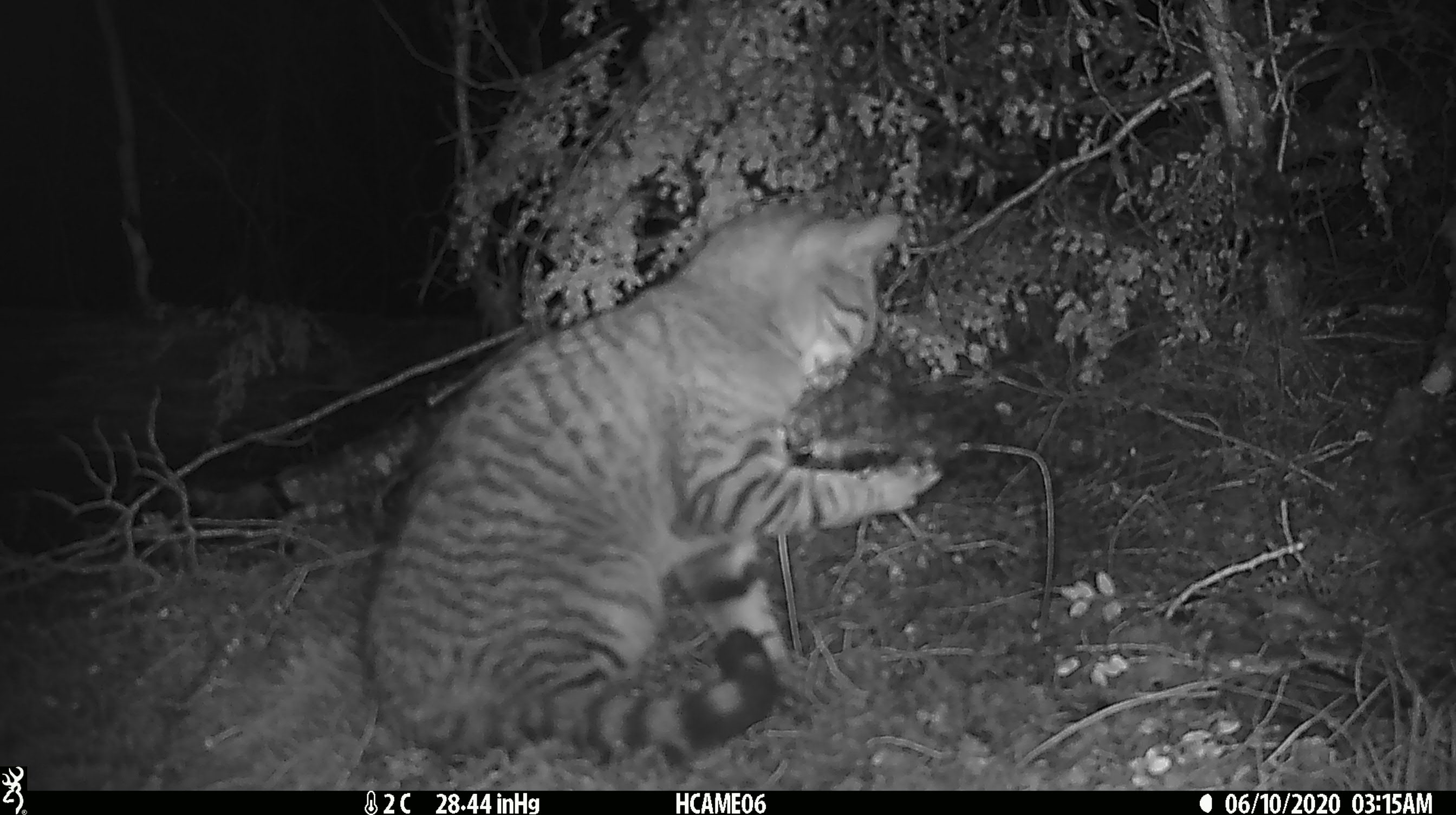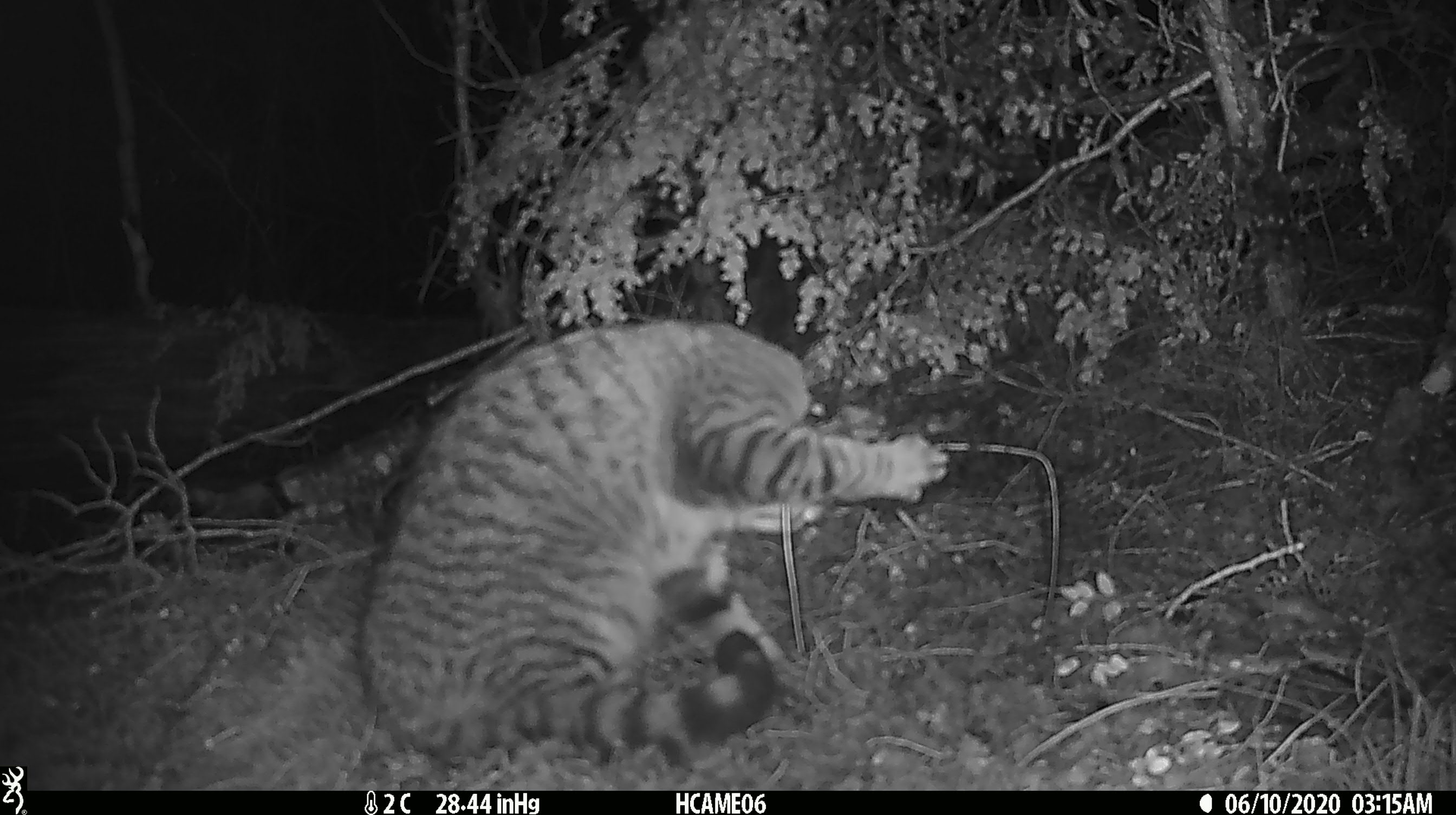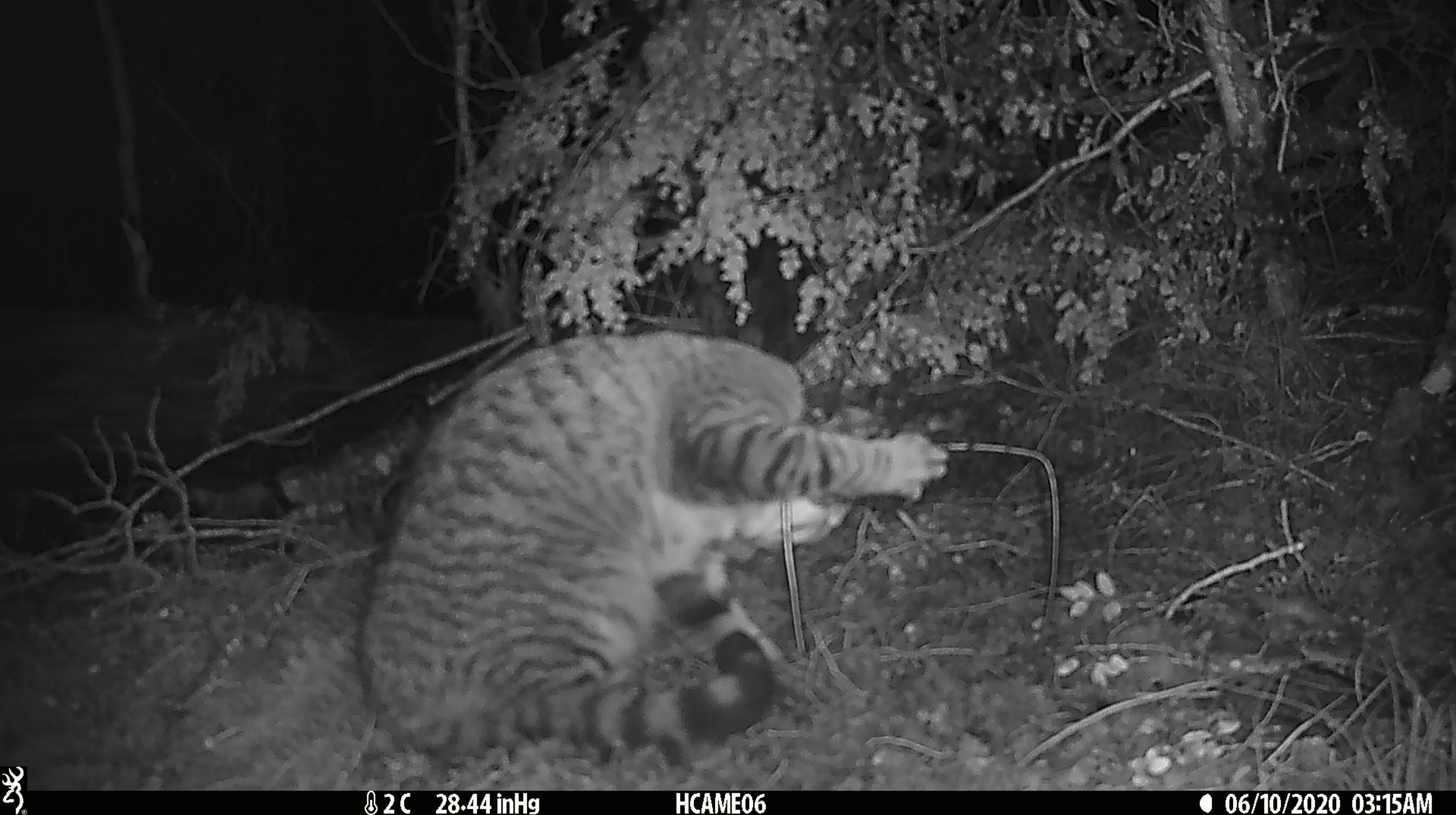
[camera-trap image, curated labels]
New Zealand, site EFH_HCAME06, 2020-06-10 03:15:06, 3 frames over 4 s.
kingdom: Animalia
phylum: Chordata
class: Mammalia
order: Carnivora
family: Felidae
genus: Felis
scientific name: Felis catus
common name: domestic cat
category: cat